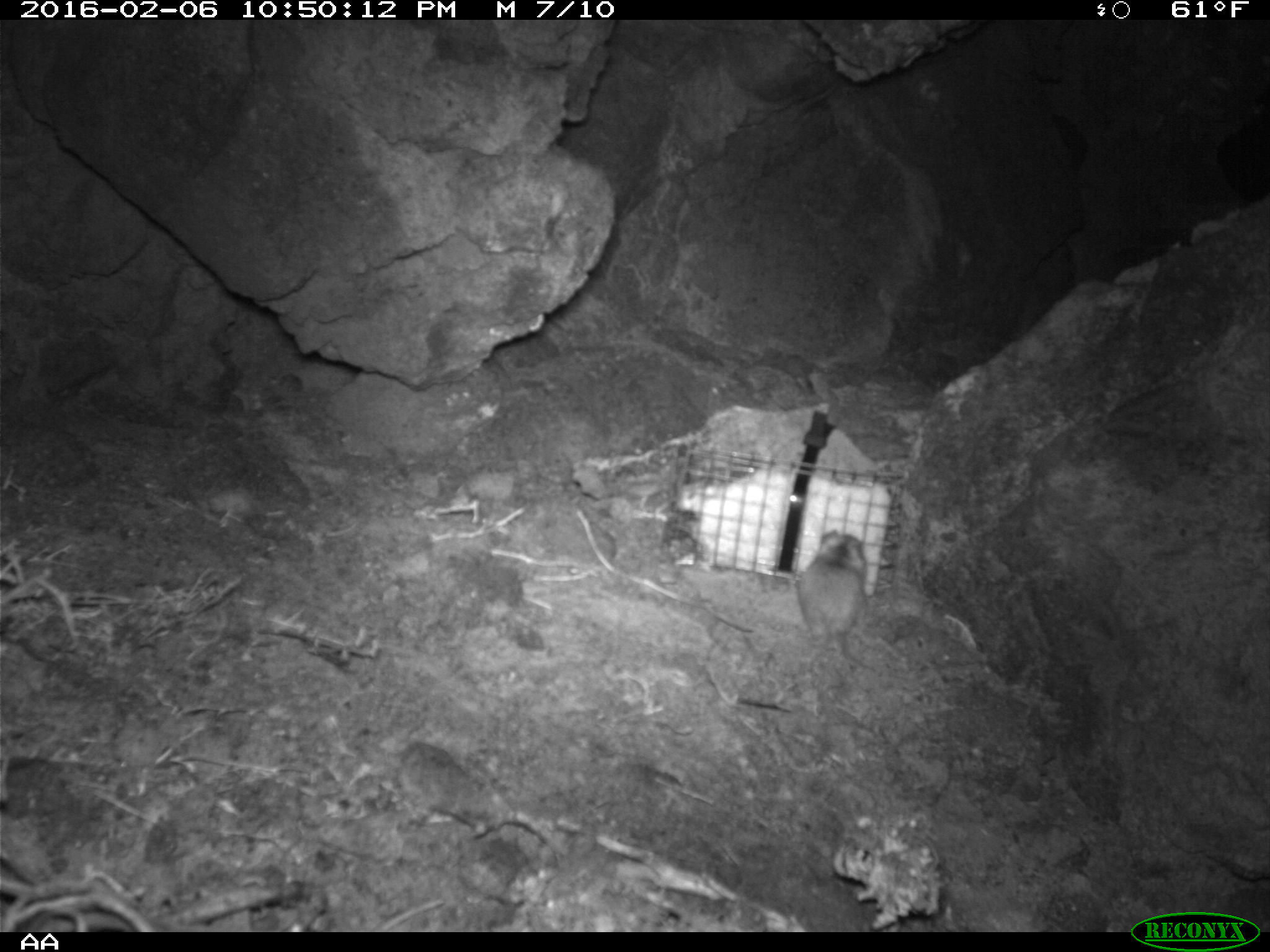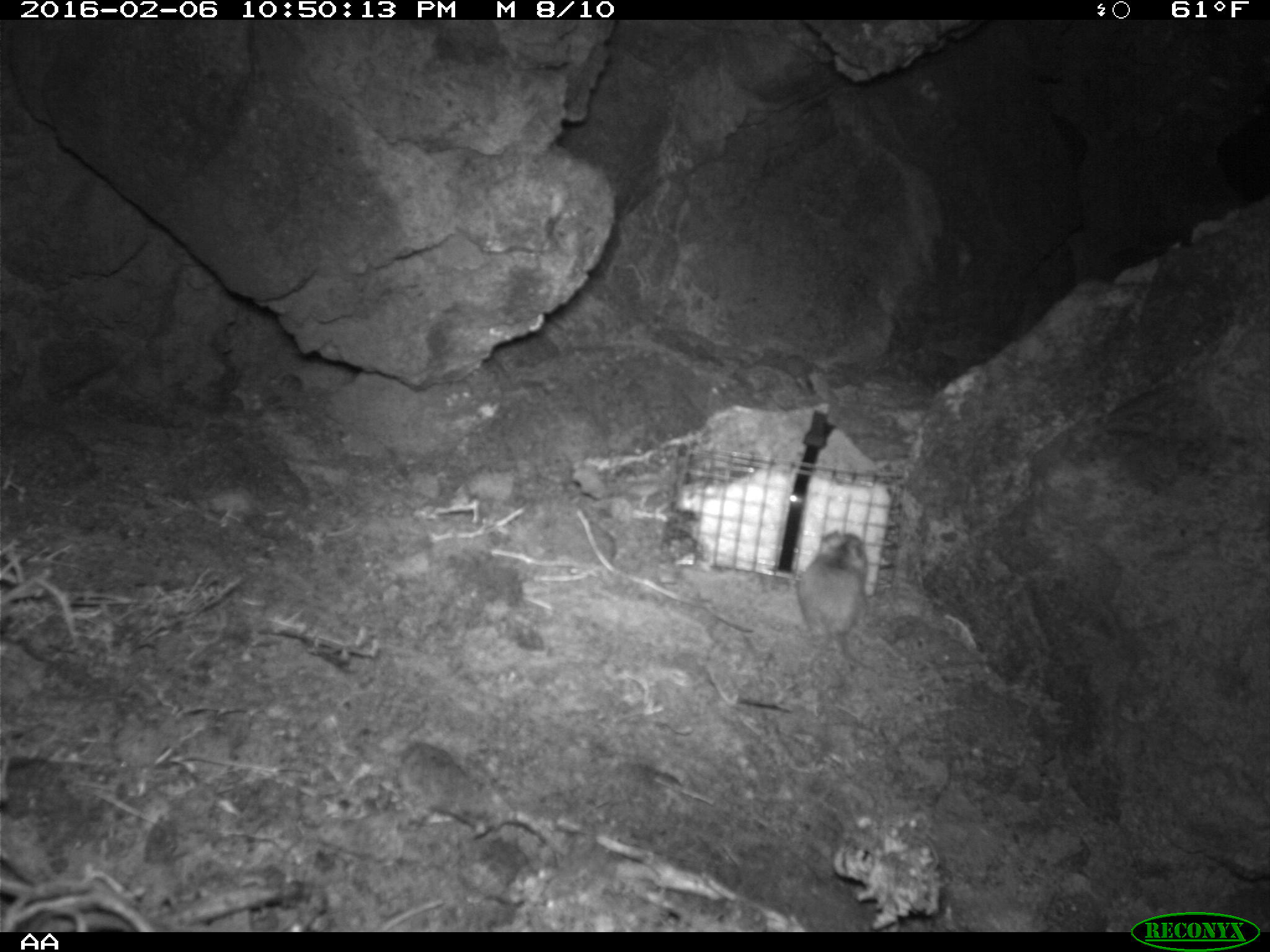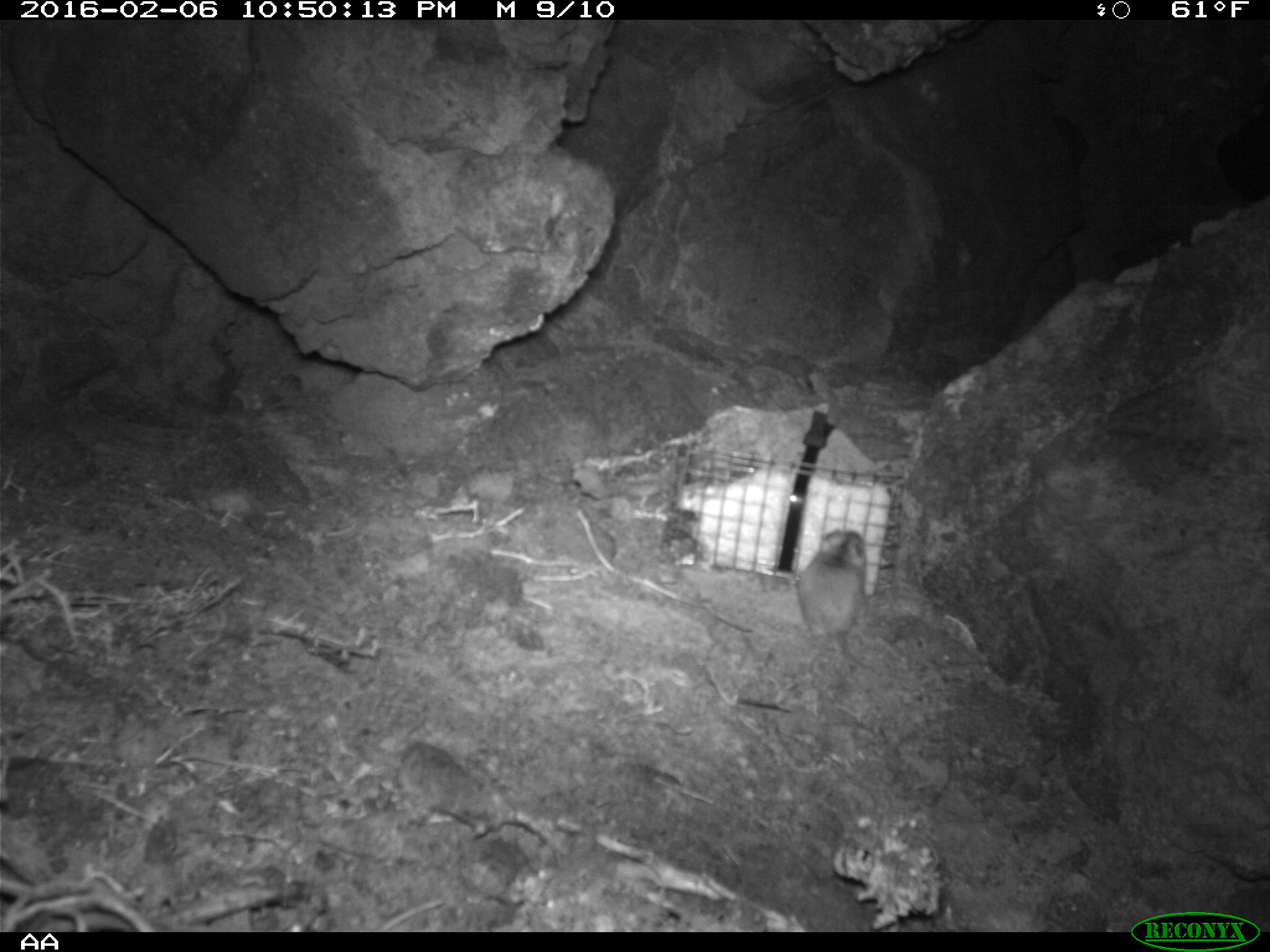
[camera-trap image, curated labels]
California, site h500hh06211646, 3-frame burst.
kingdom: Animalia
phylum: Chordata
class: Mammalia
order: Rodentia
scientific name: Rodentia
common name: rodent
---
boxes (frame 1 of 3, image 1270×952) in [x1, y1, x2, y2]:
rodent: [797, 527, 879, 674]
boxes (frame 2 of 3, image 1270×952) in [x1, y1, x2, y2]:
rodent: [795, 531, 876, 671]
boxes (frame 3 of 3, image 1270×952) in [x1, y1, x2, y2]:
rodent: [793, 523, 865, 674]